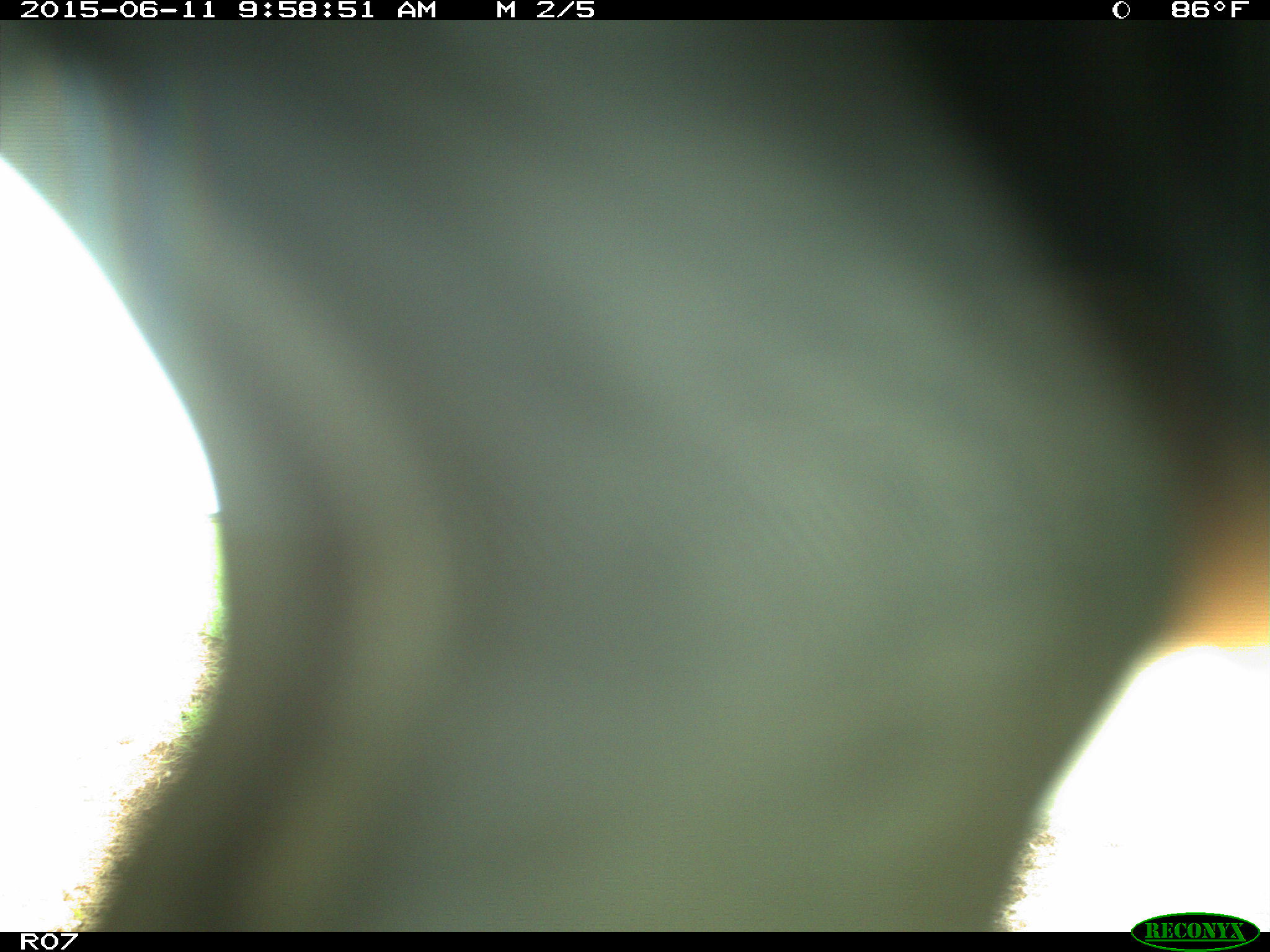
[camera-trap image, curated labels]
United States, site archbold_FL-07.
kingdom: Animalia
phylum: Chordata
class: Mammalia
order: Artiodactyla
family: Bovidae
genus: Bos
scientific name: Bos taurus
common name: domestic cow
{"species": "Bos taurus (domestic cow)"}